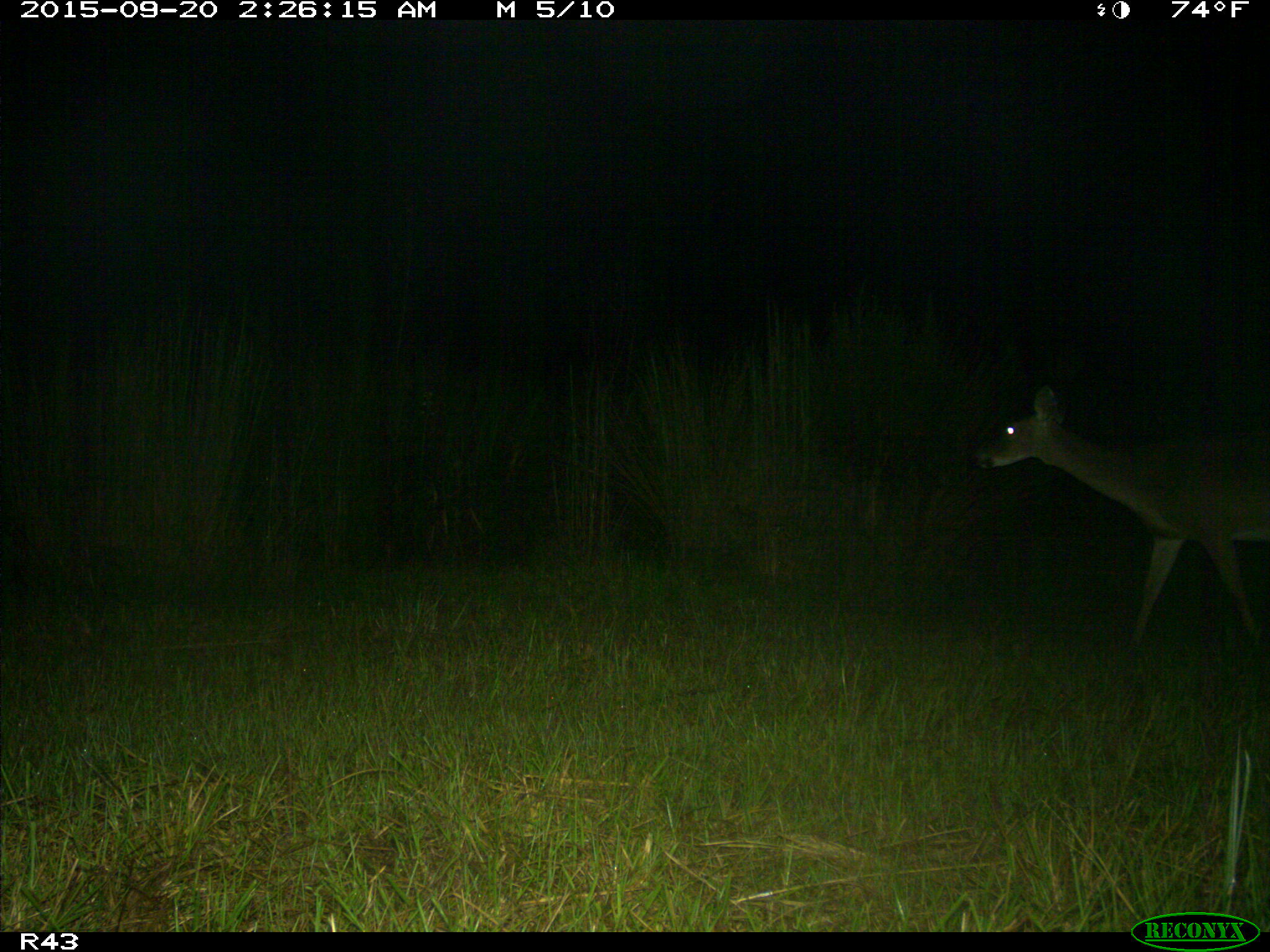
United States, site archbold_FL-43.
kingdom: Animalia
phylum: Chordata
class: Mammalia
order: Artiodactyla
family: Cervidae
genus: Odocoileus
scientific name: Odocoileus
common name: deer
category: unidentified deer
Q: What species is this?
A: Unidentified deer (deer) (Odocoileus).